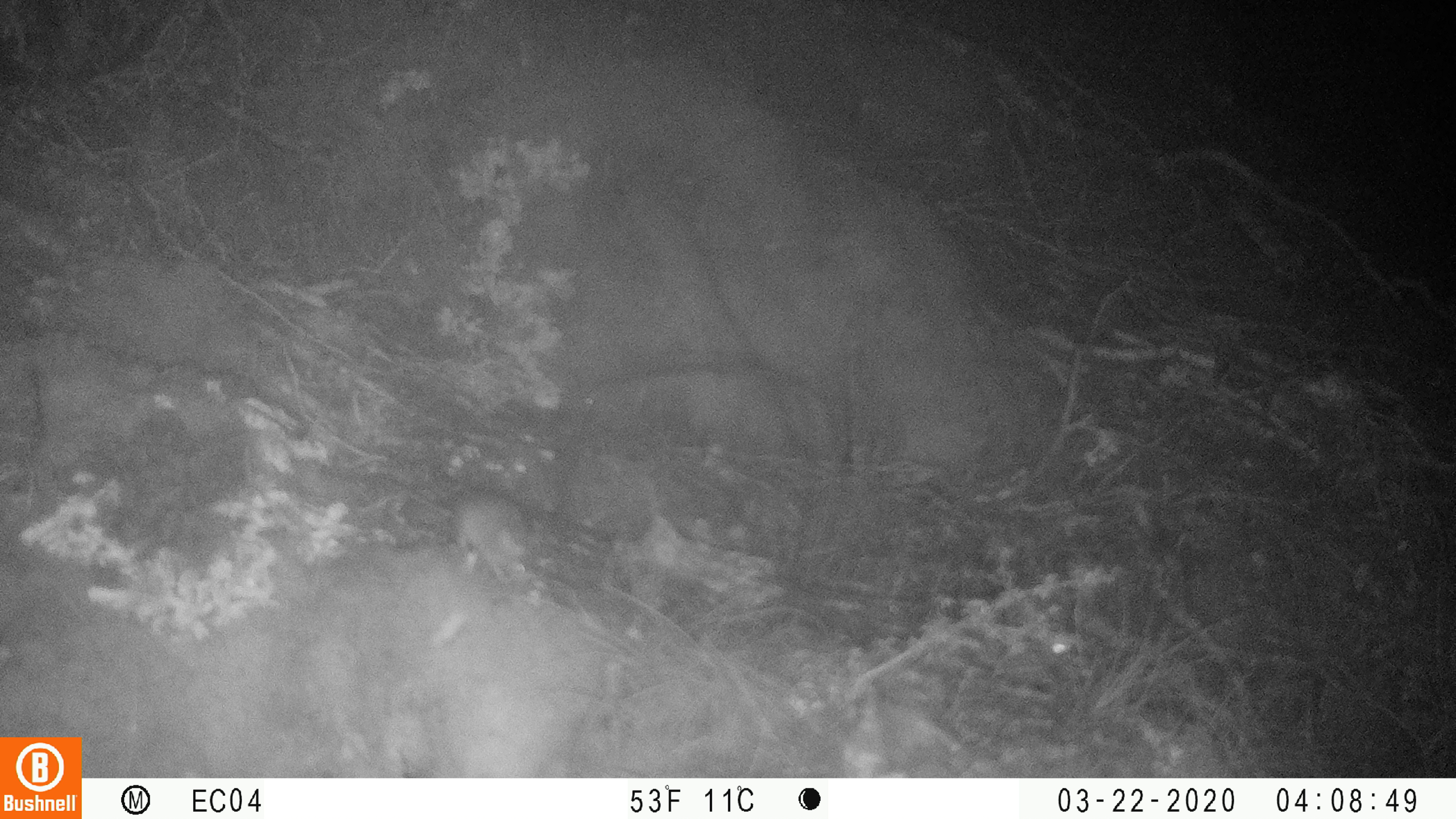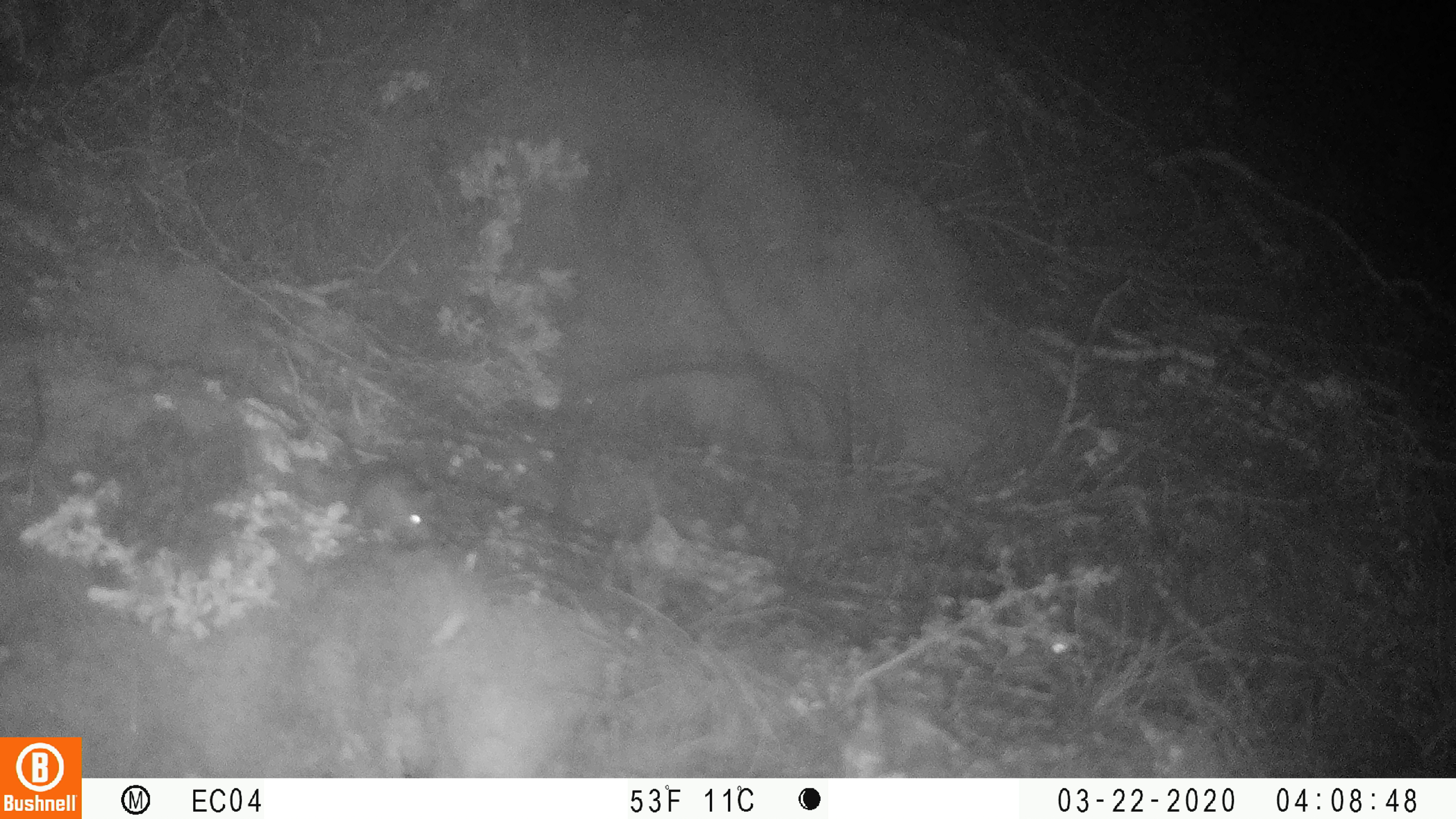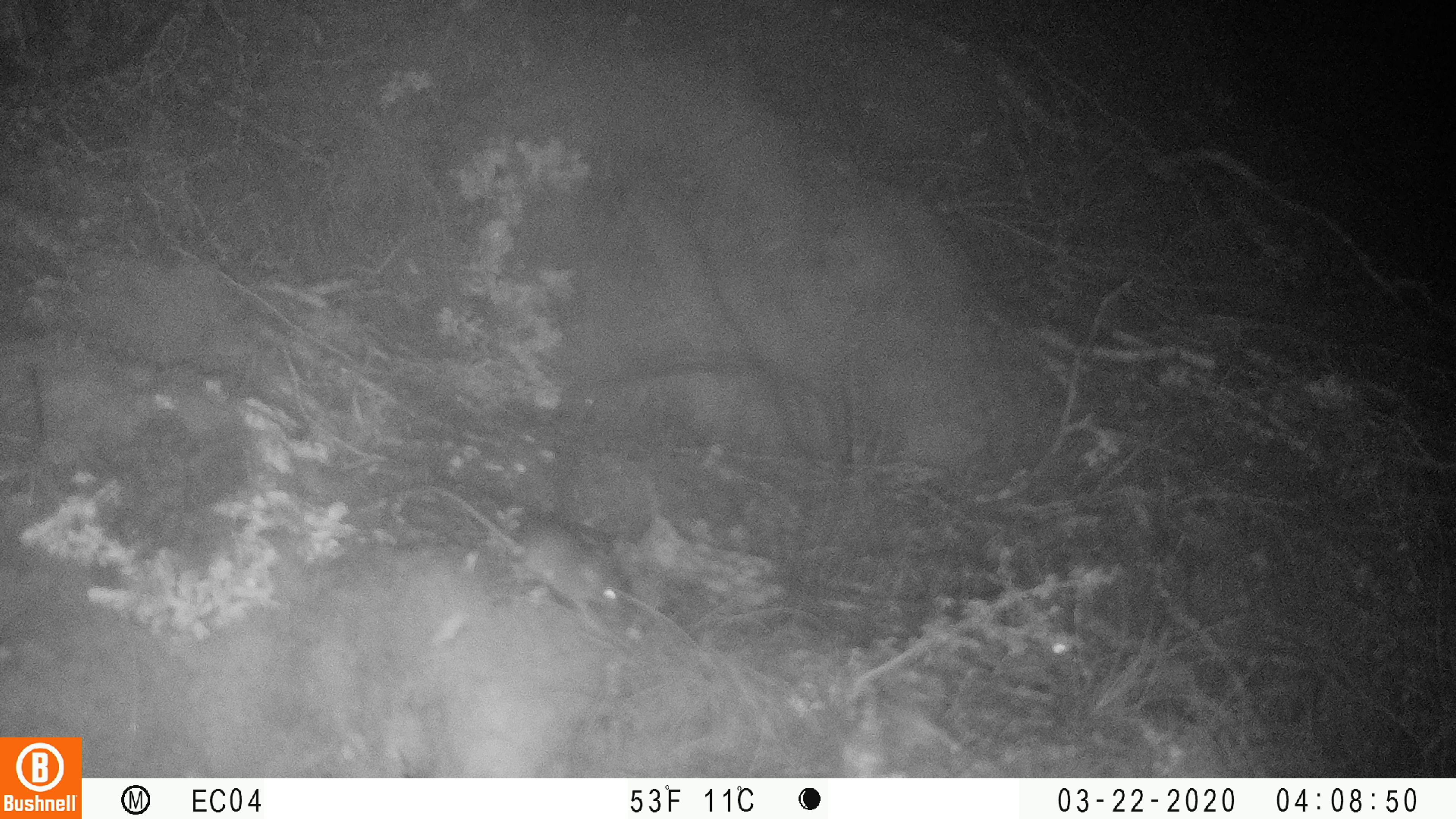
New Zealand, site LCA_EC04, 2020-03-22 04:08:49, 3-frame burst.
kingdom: Animalia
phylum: Chordata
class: Mammalia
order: Rodentia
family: Muridae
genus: Mus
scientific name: Mus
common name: mouse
Mouse (Mus).